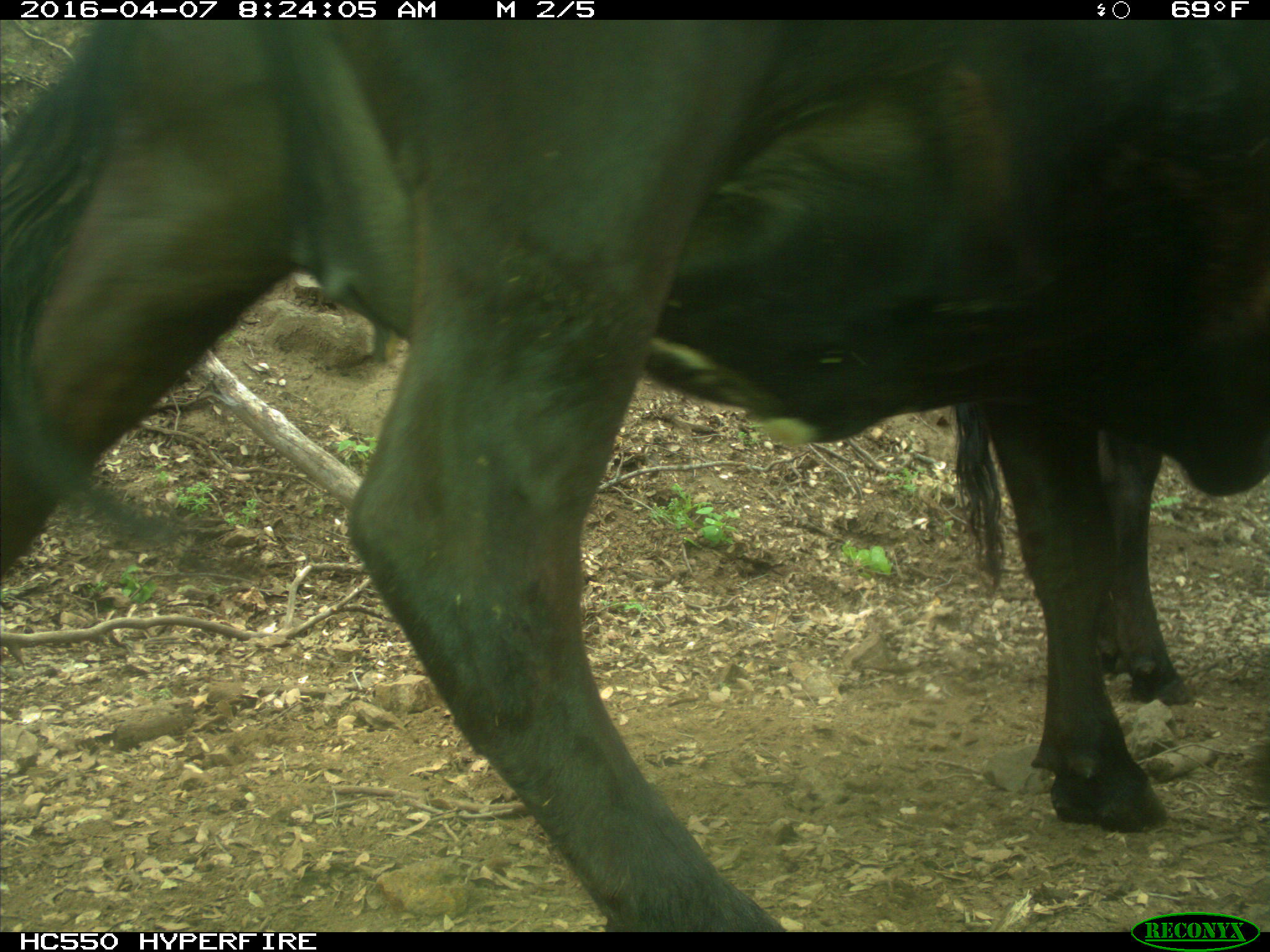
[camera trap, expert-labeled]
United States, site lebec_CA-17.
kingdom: Animalia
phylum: Chordata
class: Mammalia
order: Artiodactyla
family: Bovidae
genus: Bos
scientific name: Bos taurus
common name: domestic cow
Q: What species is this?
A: Bos taurus (domestic cow).